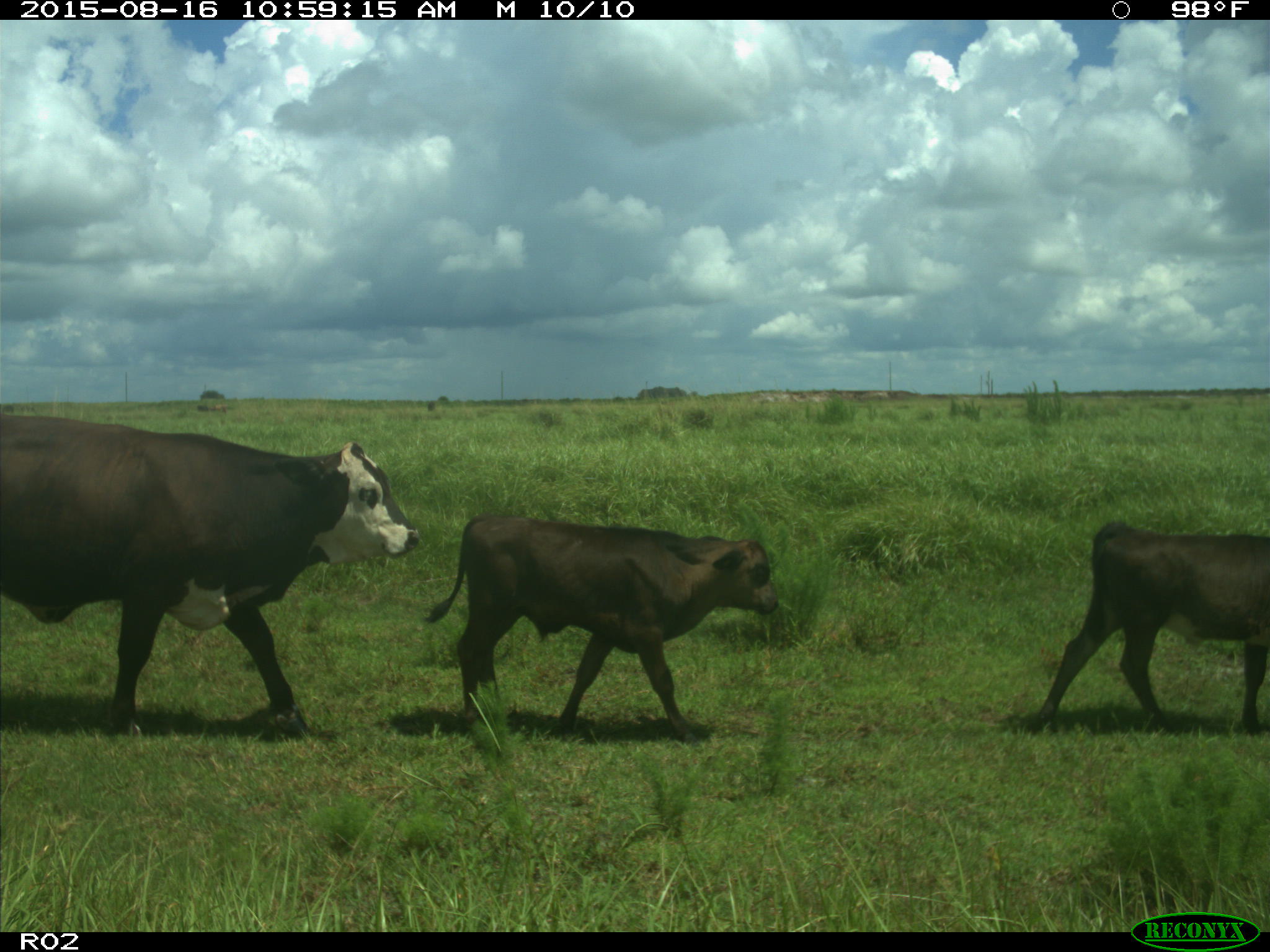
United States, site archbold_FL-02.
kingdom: Animalia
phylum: Chordata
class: Mammalia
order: Artiodactyla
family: Bovidae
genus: Bos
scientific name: Bos taurus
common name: domestic cow